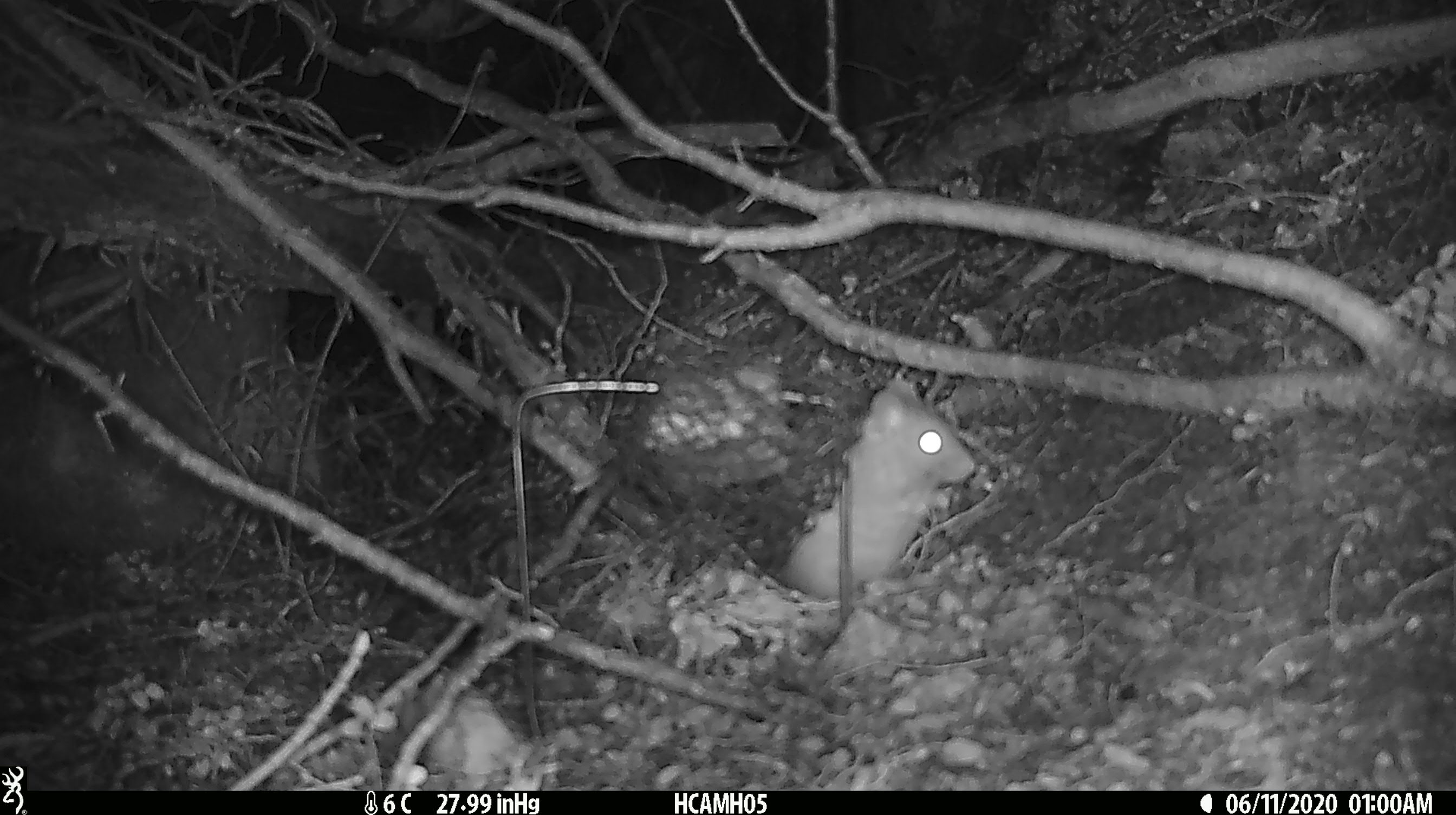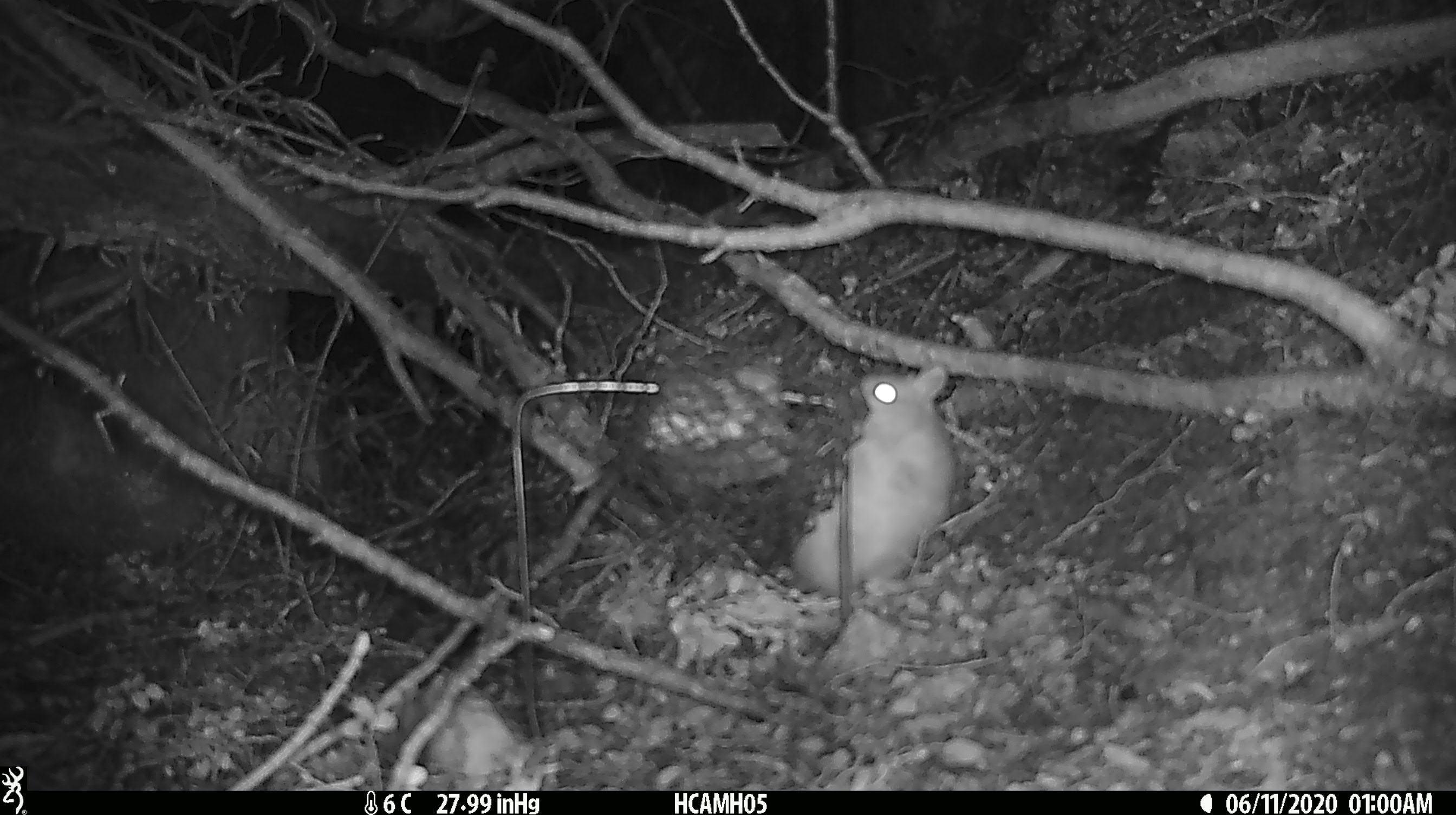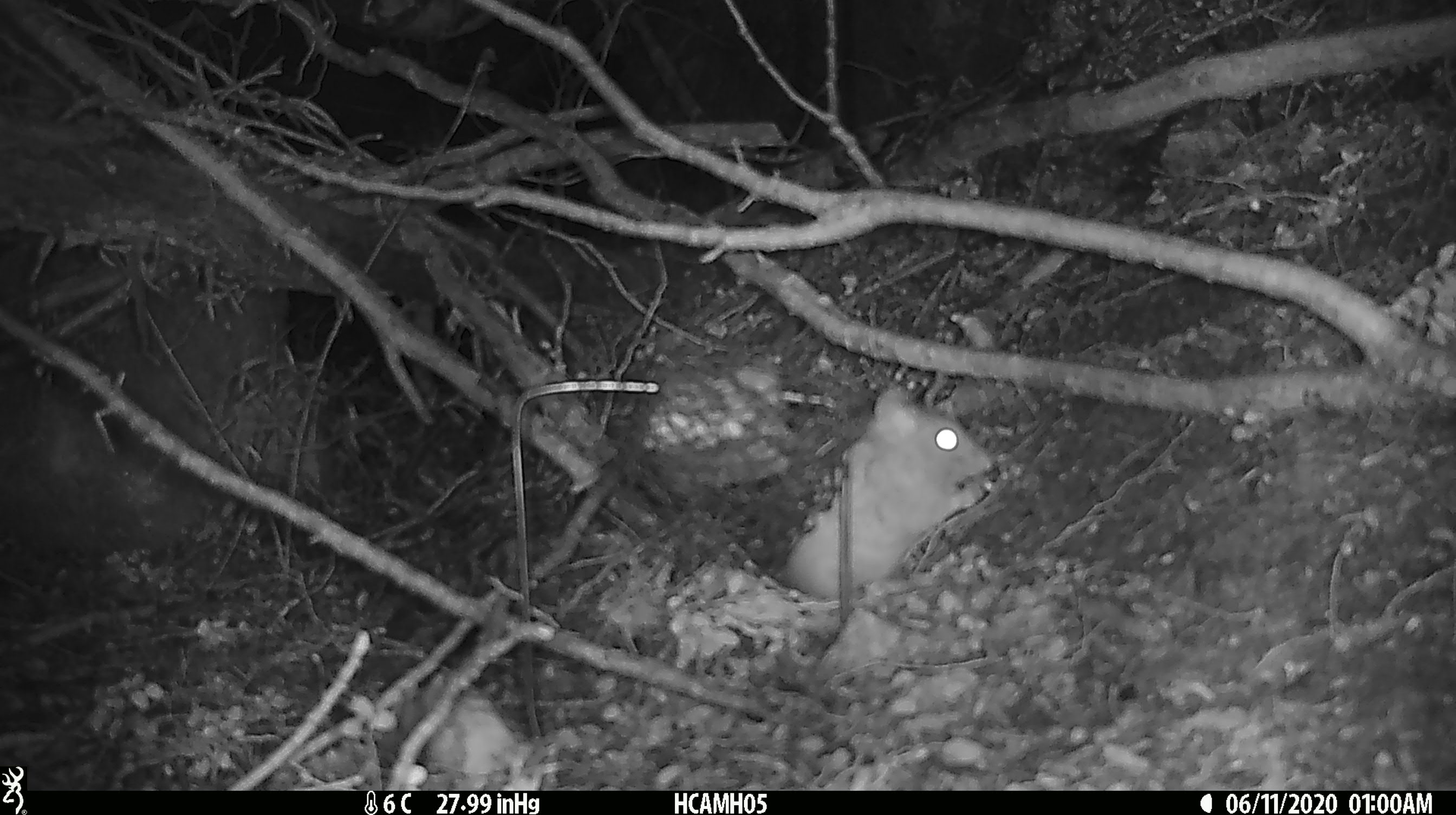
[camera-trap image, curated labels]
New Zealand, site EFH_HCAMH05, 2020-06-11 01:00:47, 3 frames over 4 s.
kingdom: Animalia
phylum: Chordata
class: Mammalia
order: Rodentia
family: Muridae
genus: Rattus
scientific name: Rattus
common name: rat